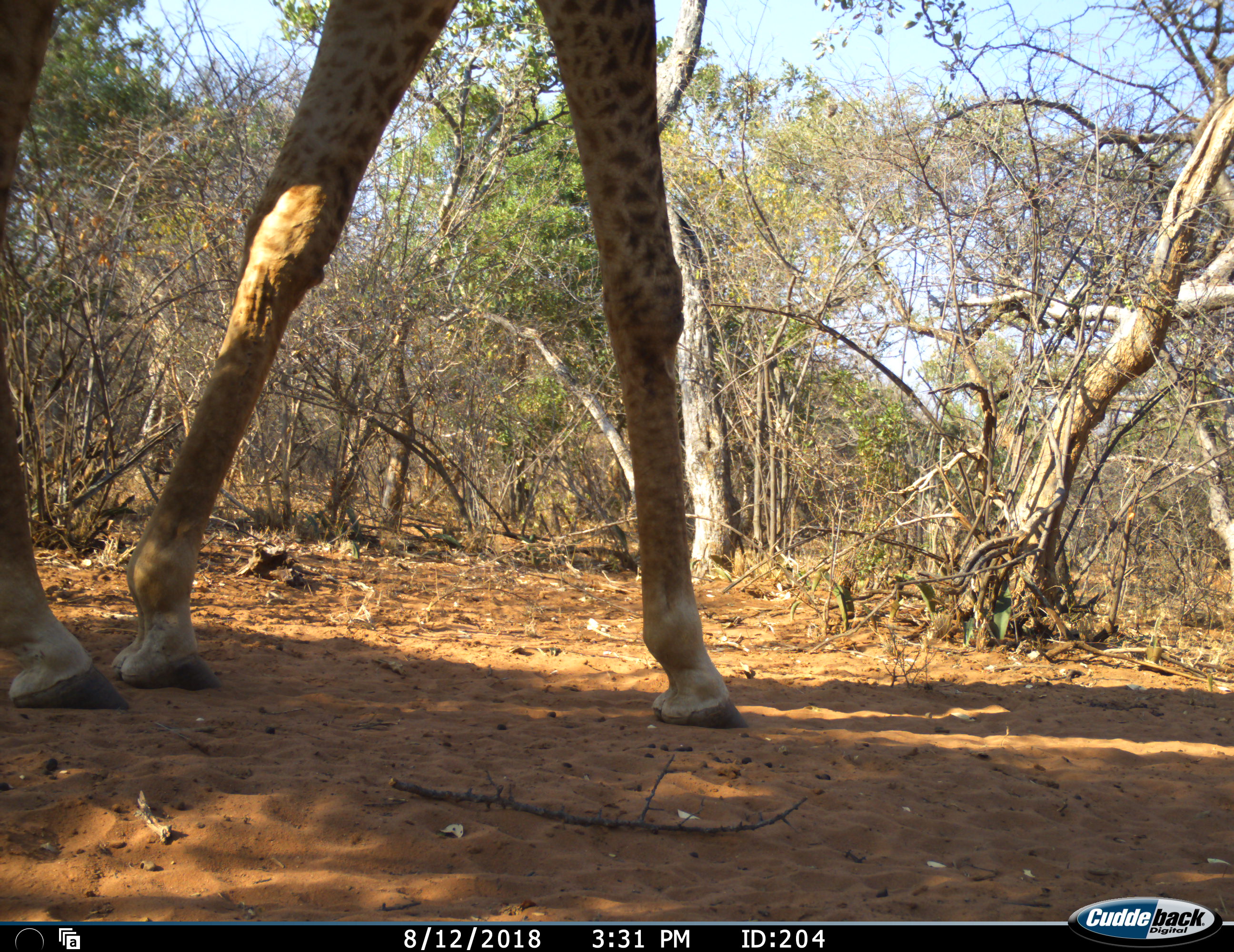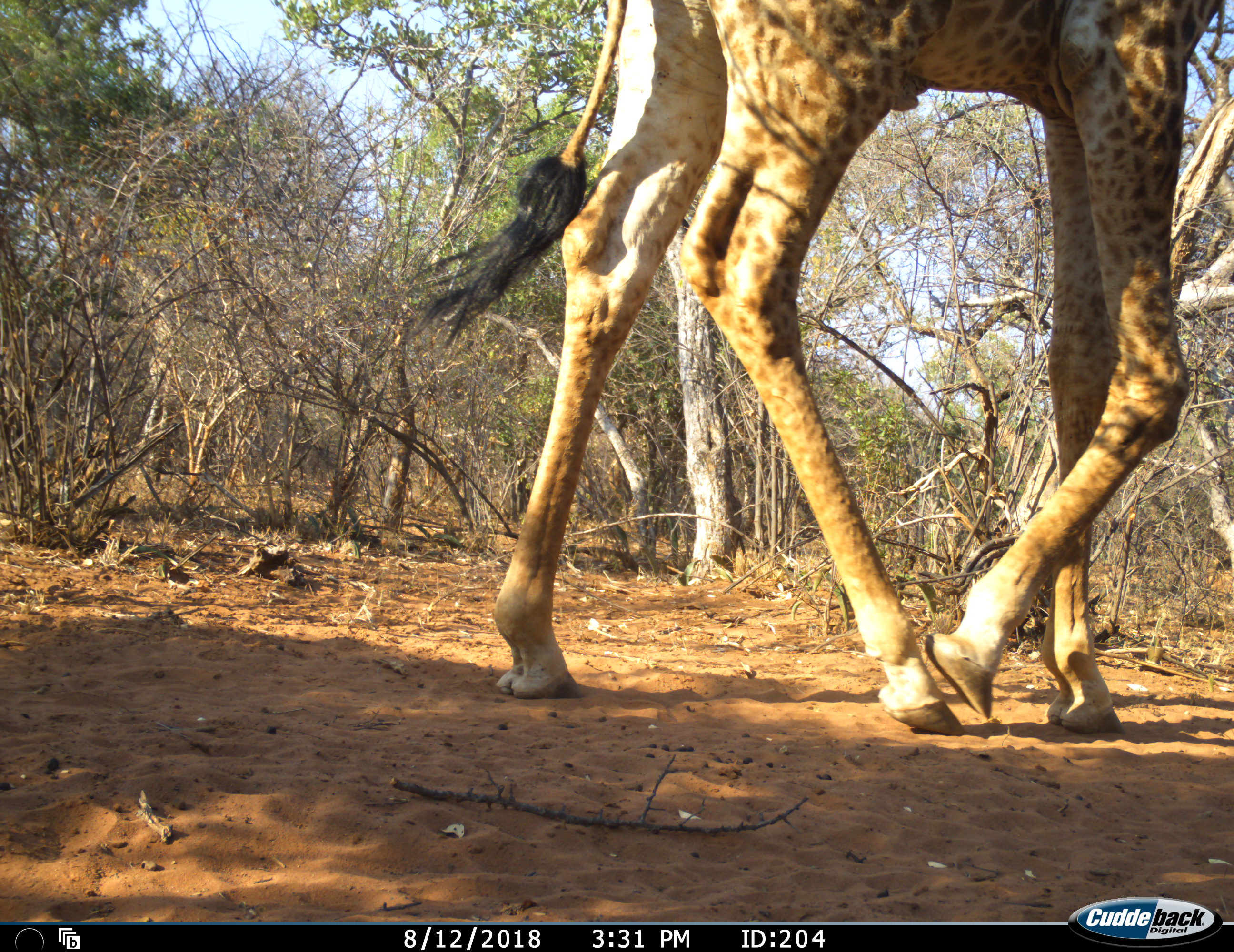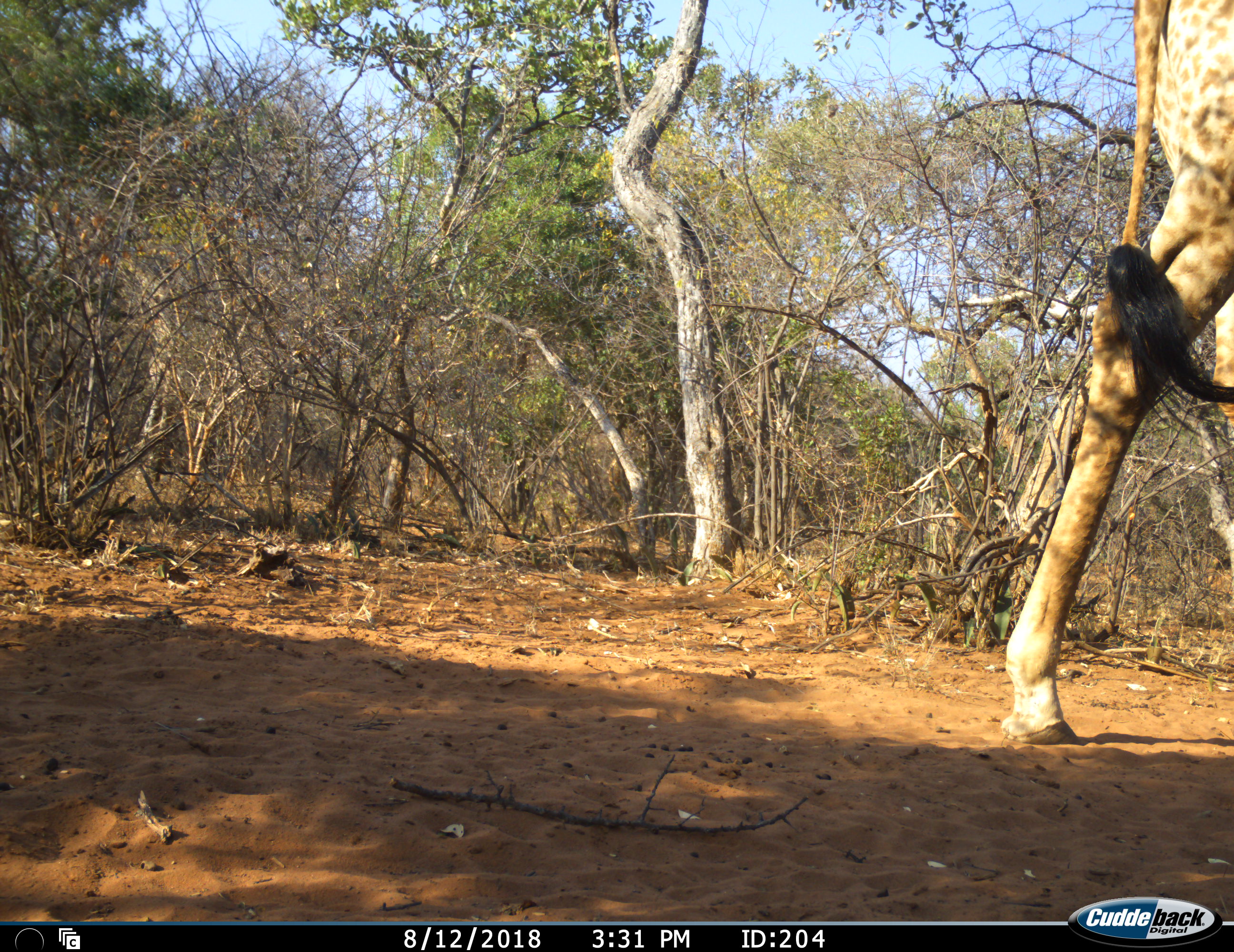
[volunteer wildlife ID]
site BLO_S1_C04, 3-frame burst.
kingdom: Animalia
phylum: Chordata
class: Mammalia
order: Artiodactyla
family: Giraffidae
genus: Giraffa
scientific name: Giraffa camelopardalis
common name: giraffe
Giraffe (Giraffa camelopardalis), count 1. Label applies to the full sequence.